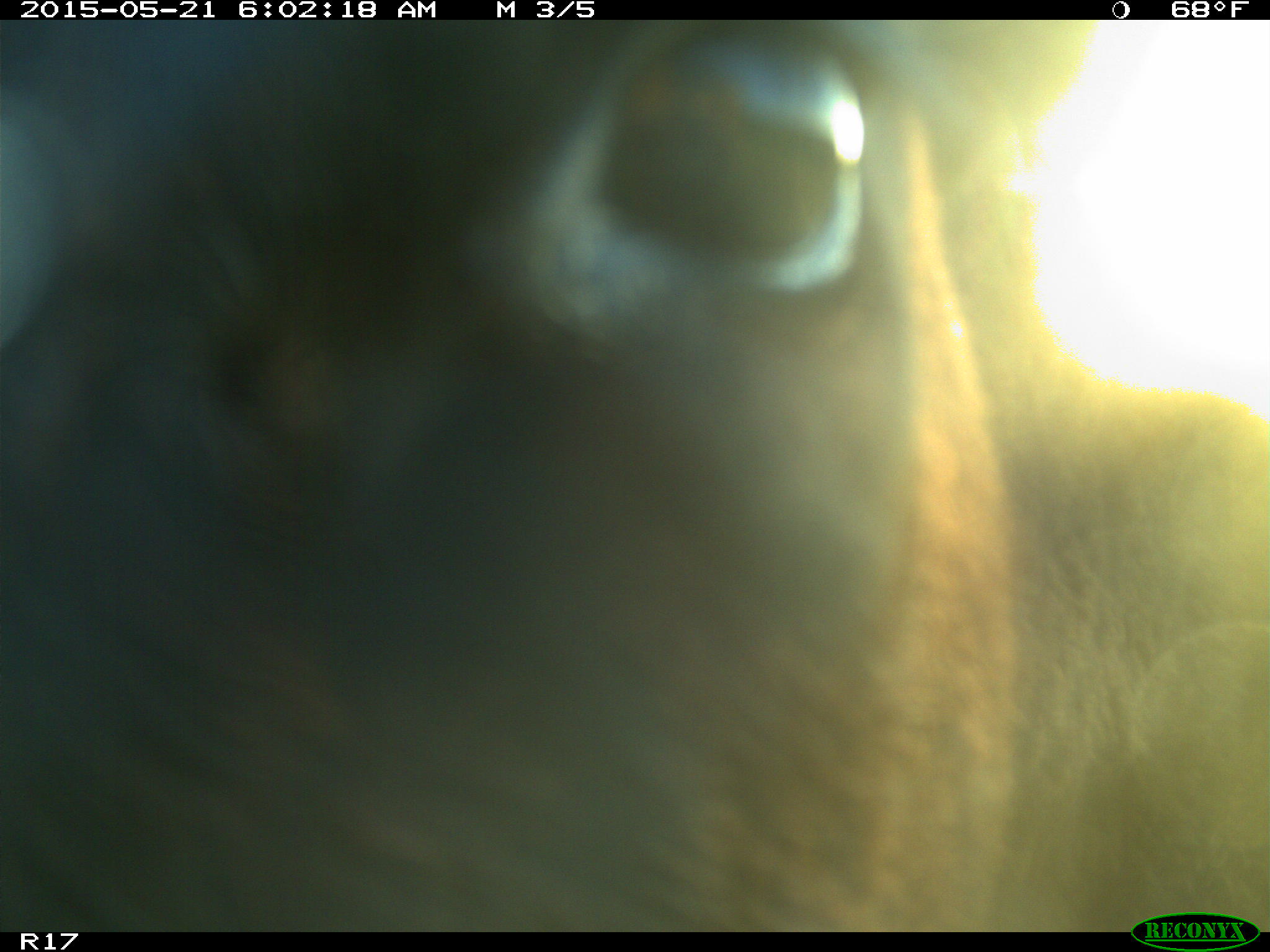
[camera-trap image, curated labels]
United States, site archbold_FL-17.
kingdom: Animalia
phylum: Chordata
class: Mammalia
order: Artiodactyla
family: Bovidae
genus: Bos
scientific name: Bos taurus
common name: domestic cow